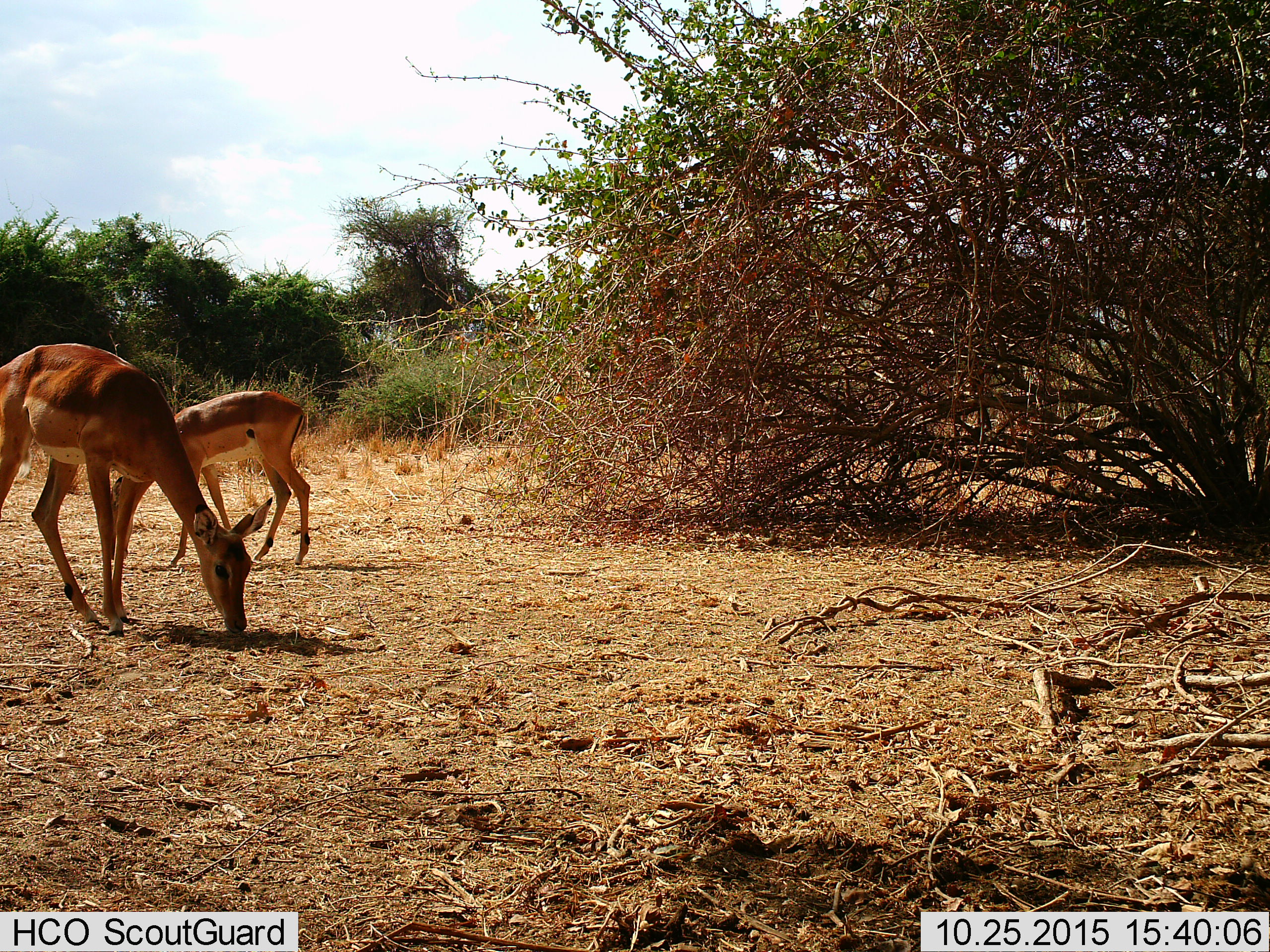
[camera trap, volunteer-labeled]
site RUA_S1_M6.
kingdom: Animalia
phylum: Chordata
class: Mammalia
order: Artiodactyla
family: Bovidae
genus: Aepyceros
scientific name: Aepyceros melampus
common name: impala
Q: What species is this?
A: Impala (Aepyceros melampus).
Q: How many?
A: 2.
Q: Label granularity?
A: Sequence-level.